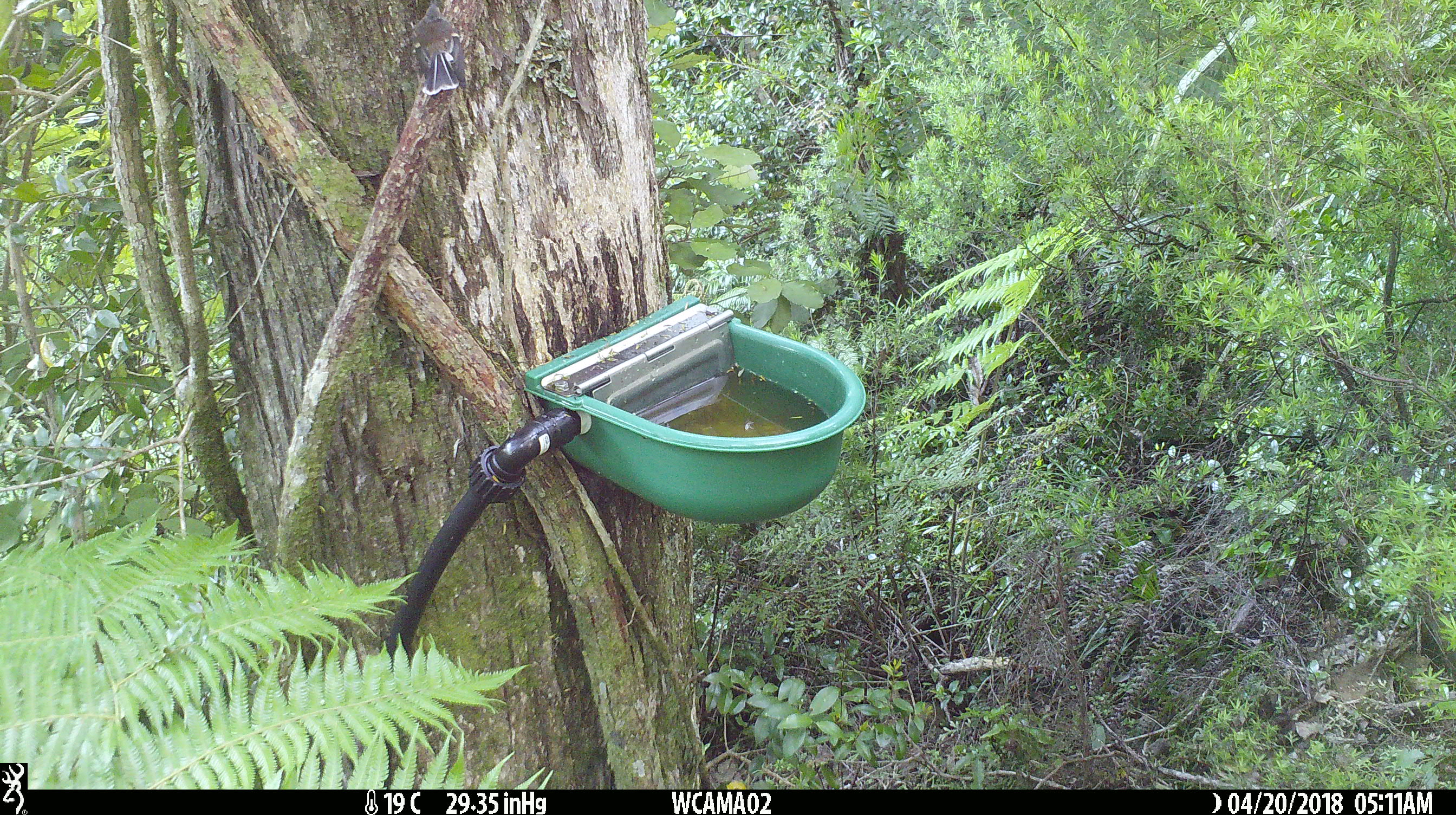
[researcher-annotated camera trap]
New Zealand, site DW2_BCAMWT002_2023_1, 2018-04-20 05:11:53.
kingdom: Animalia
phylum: Chordata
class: Aves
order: Passeriformes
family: Rhipiduridae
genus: Rhipidura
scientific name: Rhipidura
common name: fantails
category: fantail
Fantail (fantails) (Rhipidura).